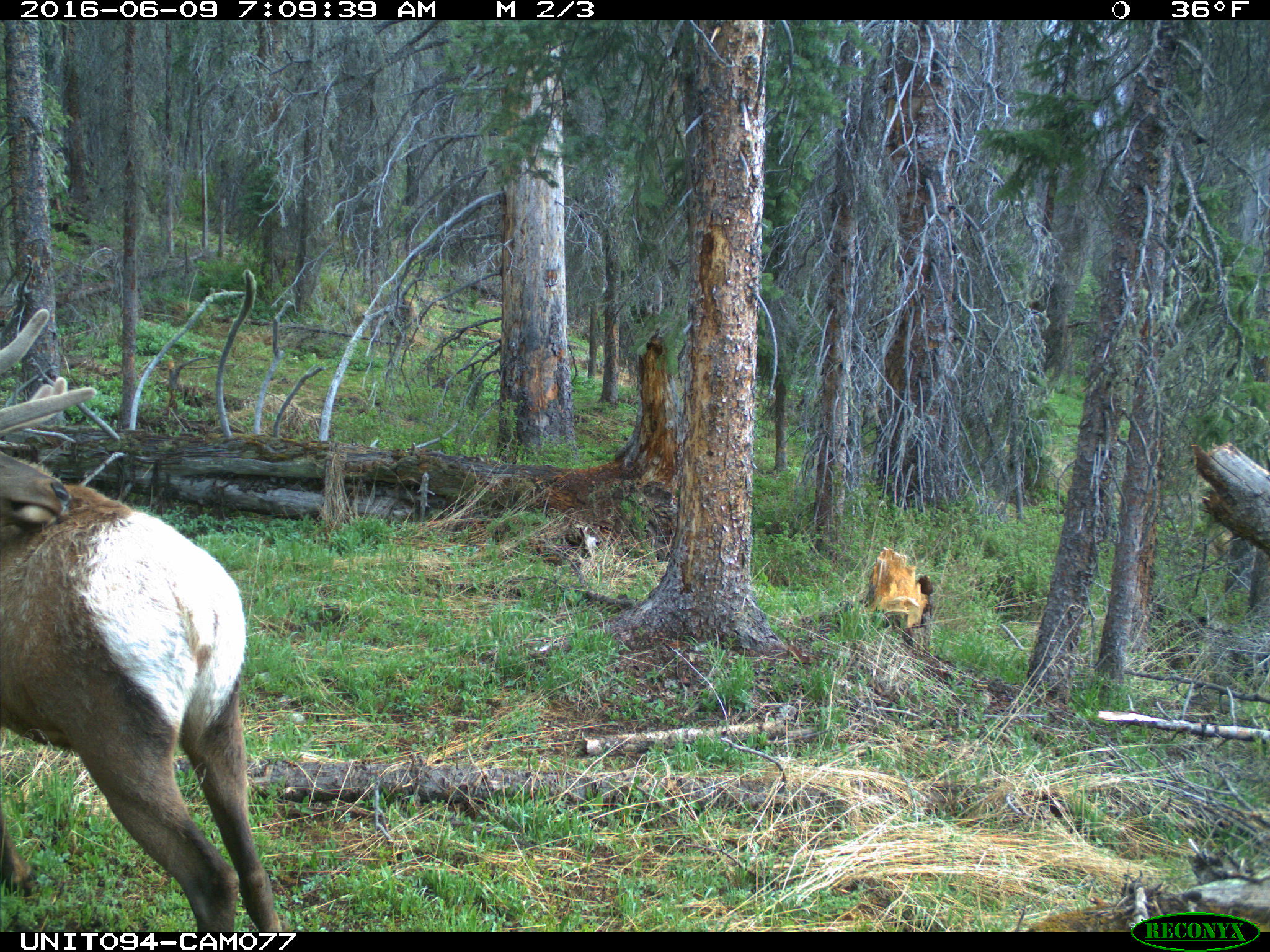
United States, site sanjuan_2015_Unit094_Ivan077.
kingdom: Animalia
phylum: Chordata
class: Mammalia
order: Artiodactyla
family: Cervidae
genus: Cervus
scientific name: Cervus elaphus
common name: red deer